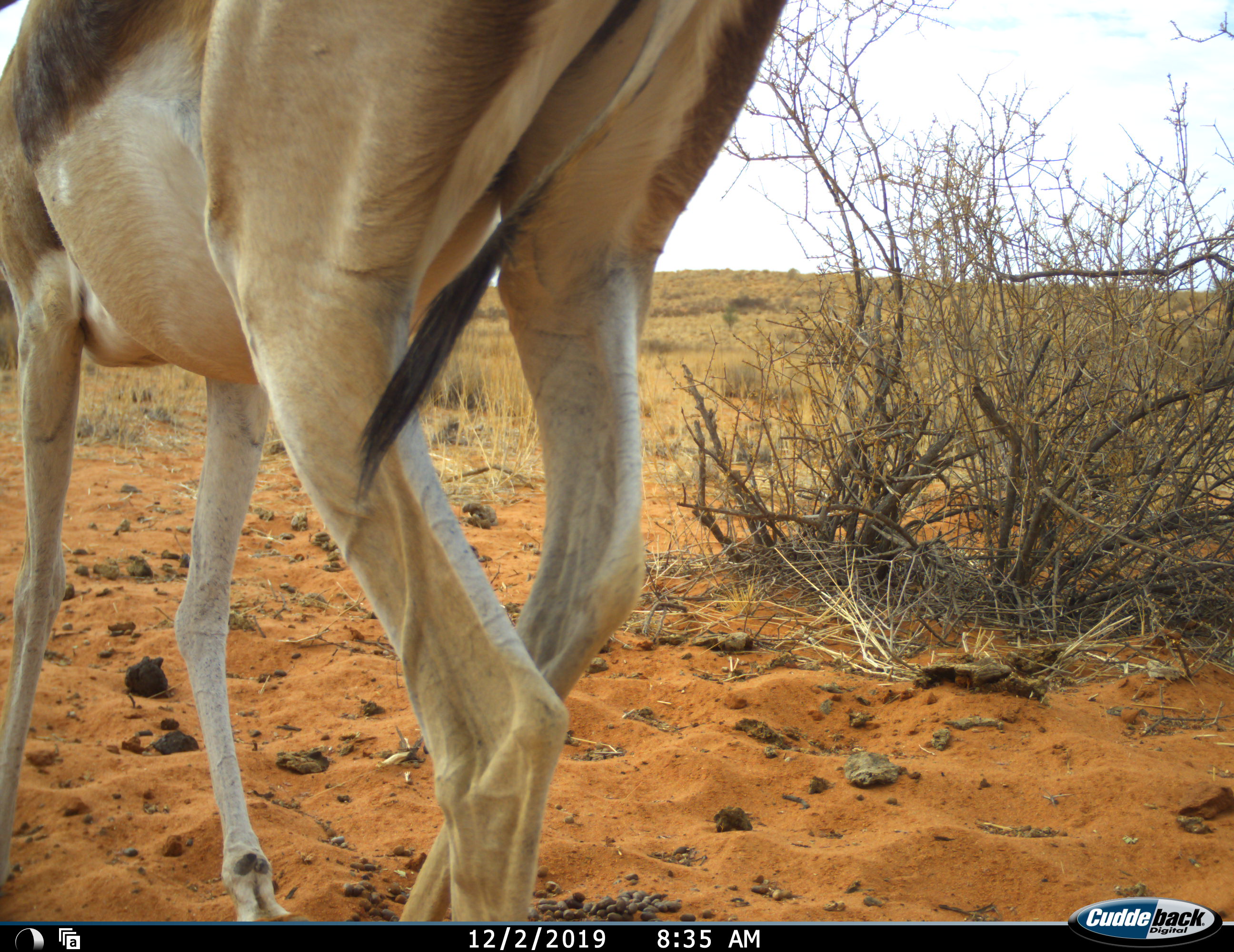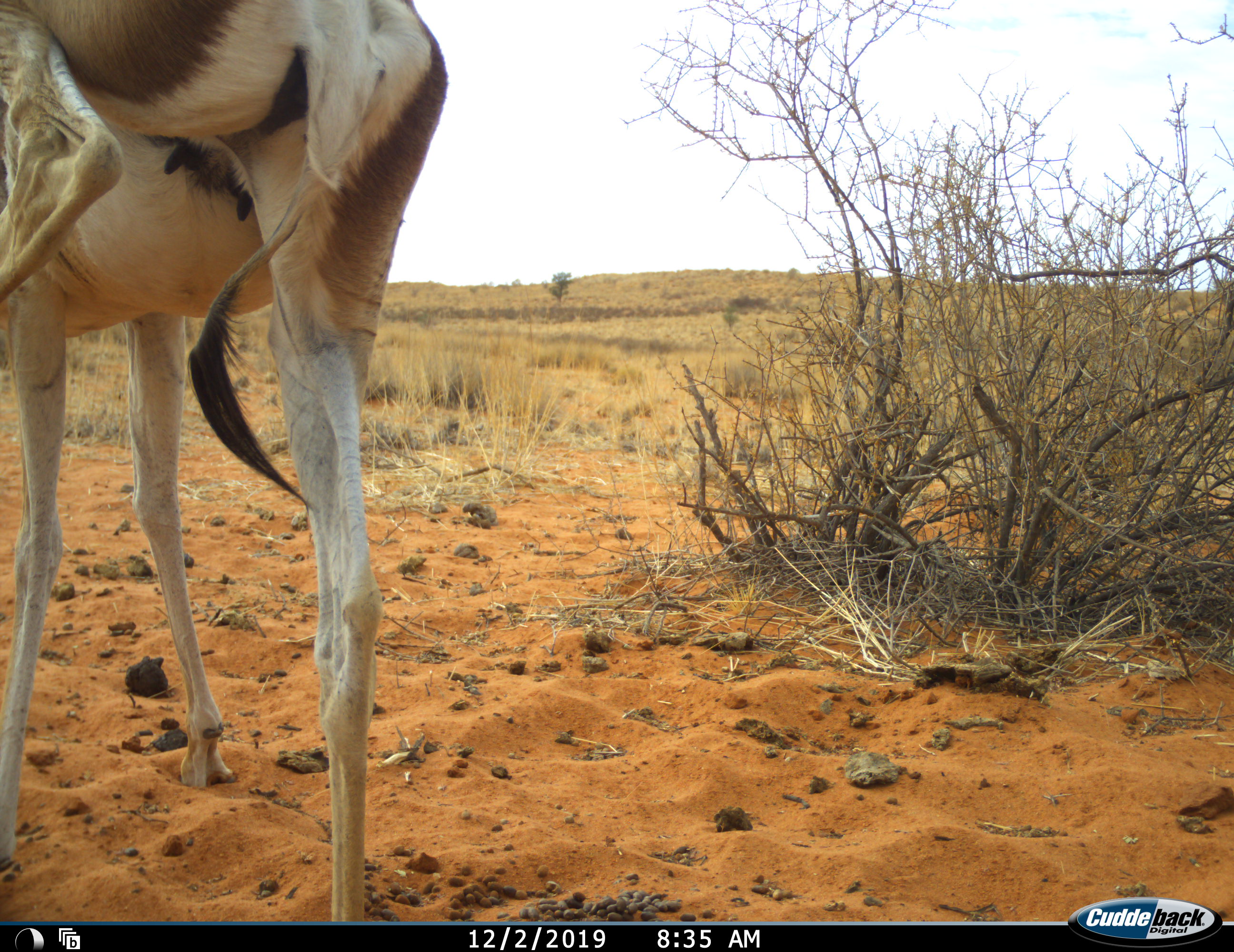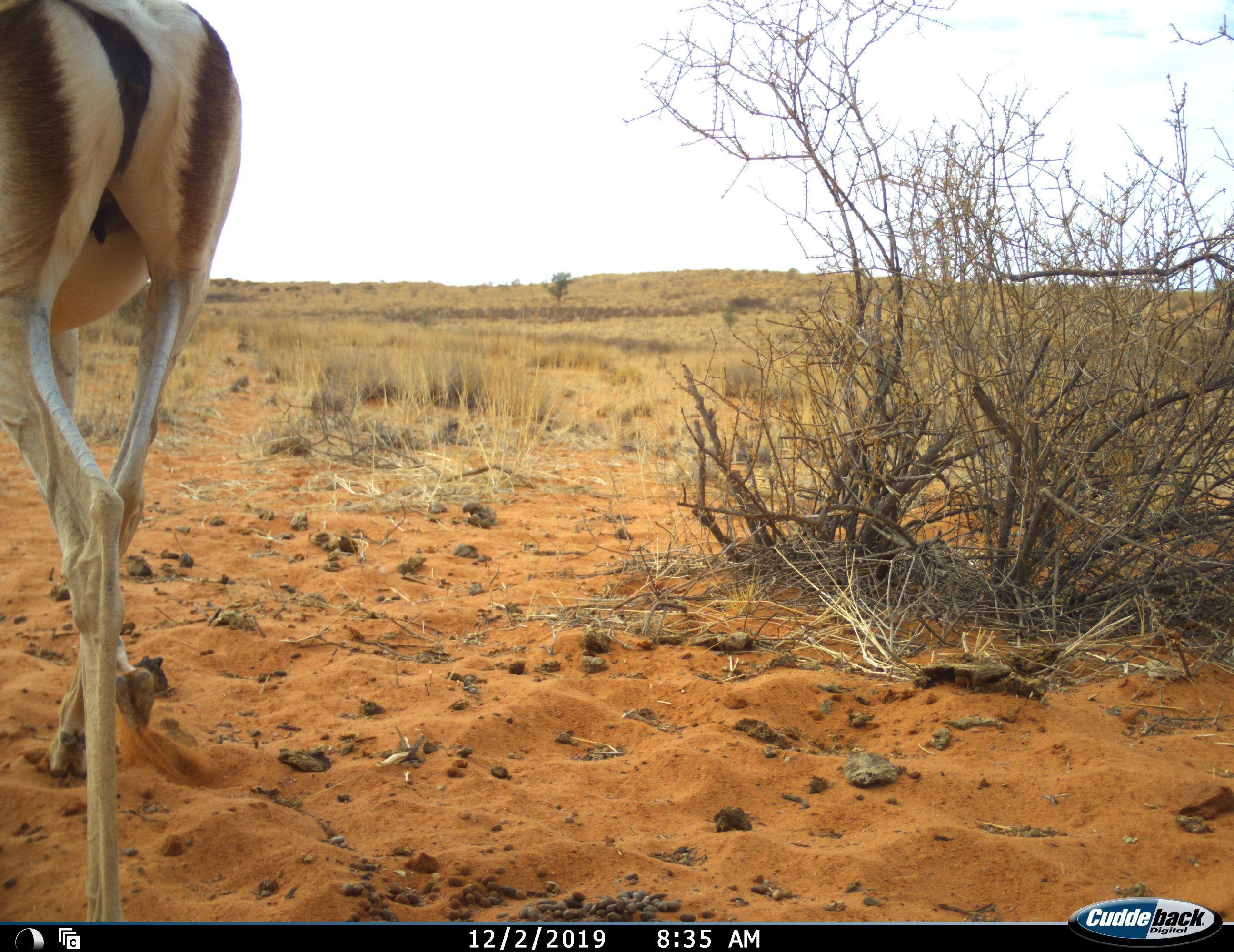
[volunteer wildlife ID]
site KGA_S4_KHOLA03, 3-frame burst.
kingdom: Animalia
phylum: Chordata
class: Mammalia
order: Artiodactyla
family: Bovidae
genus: Antidorcas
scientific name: Antidorcas marsupialis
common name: springbok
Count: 1.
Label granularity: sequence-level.